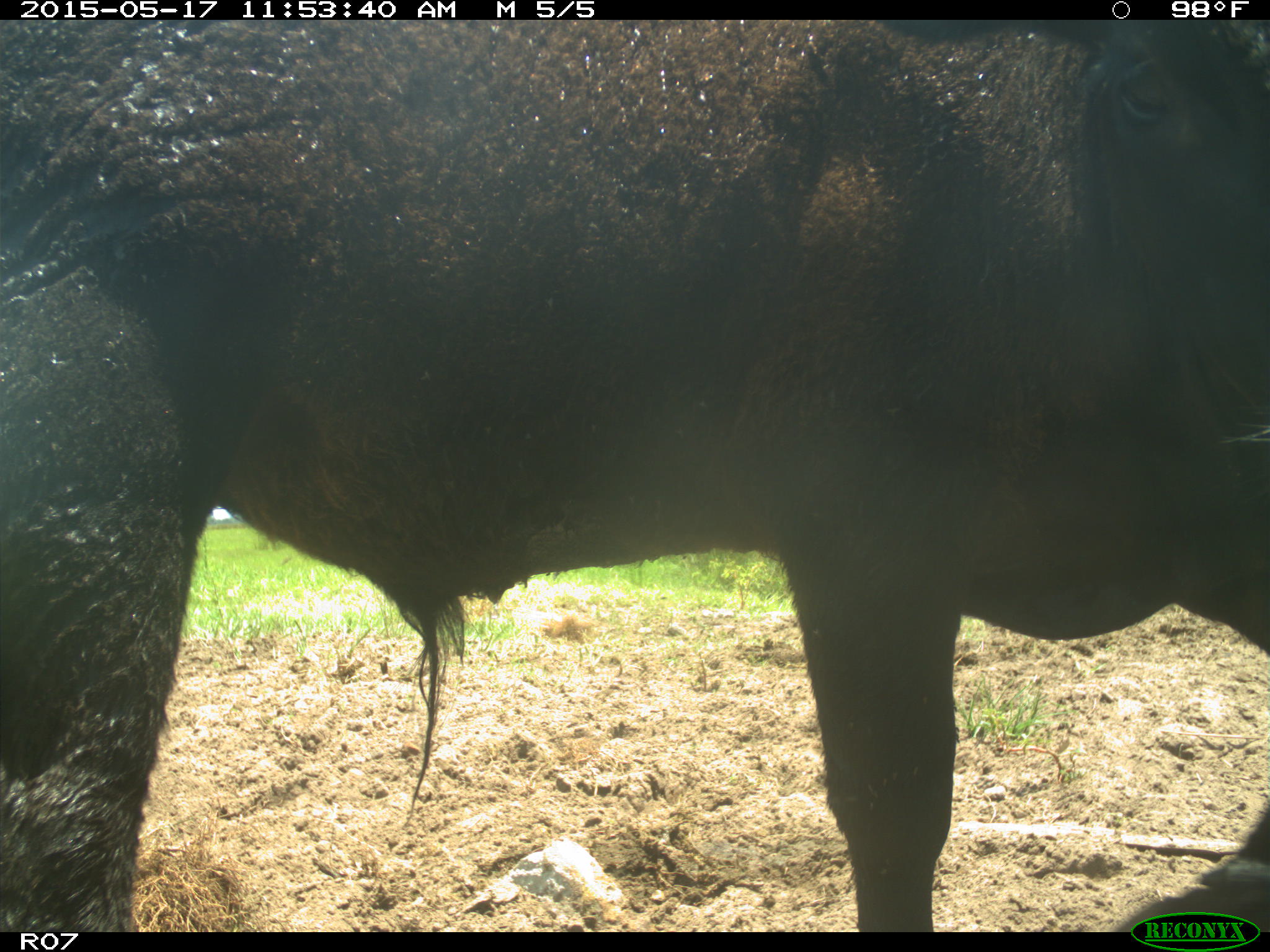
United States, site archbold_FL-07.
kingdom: Animalia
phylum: Chordata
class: Mammalia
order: Artiodactyla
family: Bovidae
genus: Bos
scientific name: Bos taurus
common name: domestic cow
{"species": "Bos taurus (domestic cow)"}